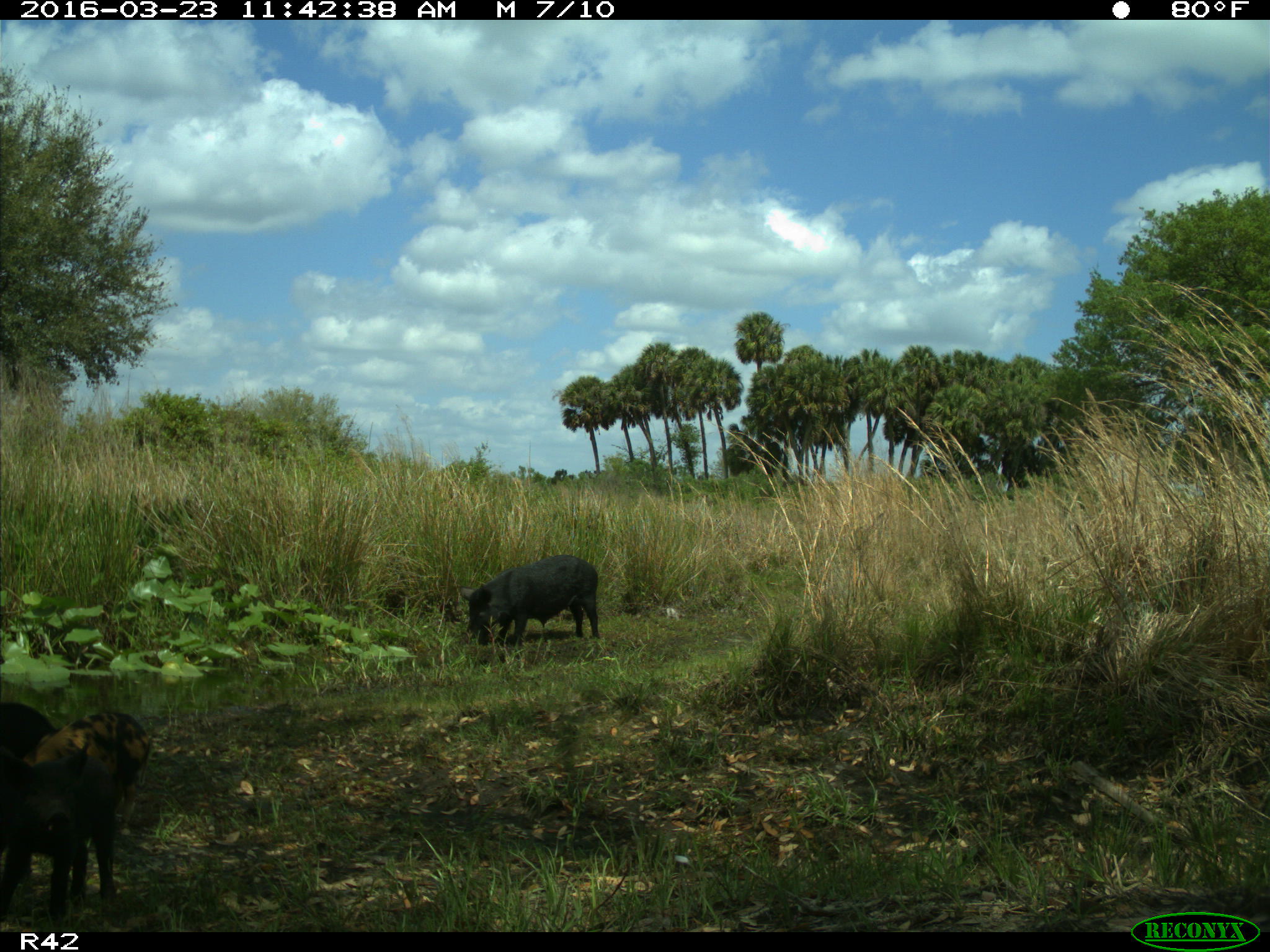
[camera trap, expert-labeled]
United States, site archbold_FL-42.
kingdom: Animalia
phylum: Chordata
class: Mammalia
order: Artiodactyla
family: Suidae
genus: Sus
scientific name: Sus scrofa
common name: wild boar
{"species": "Sus scrofa (wild boar)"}